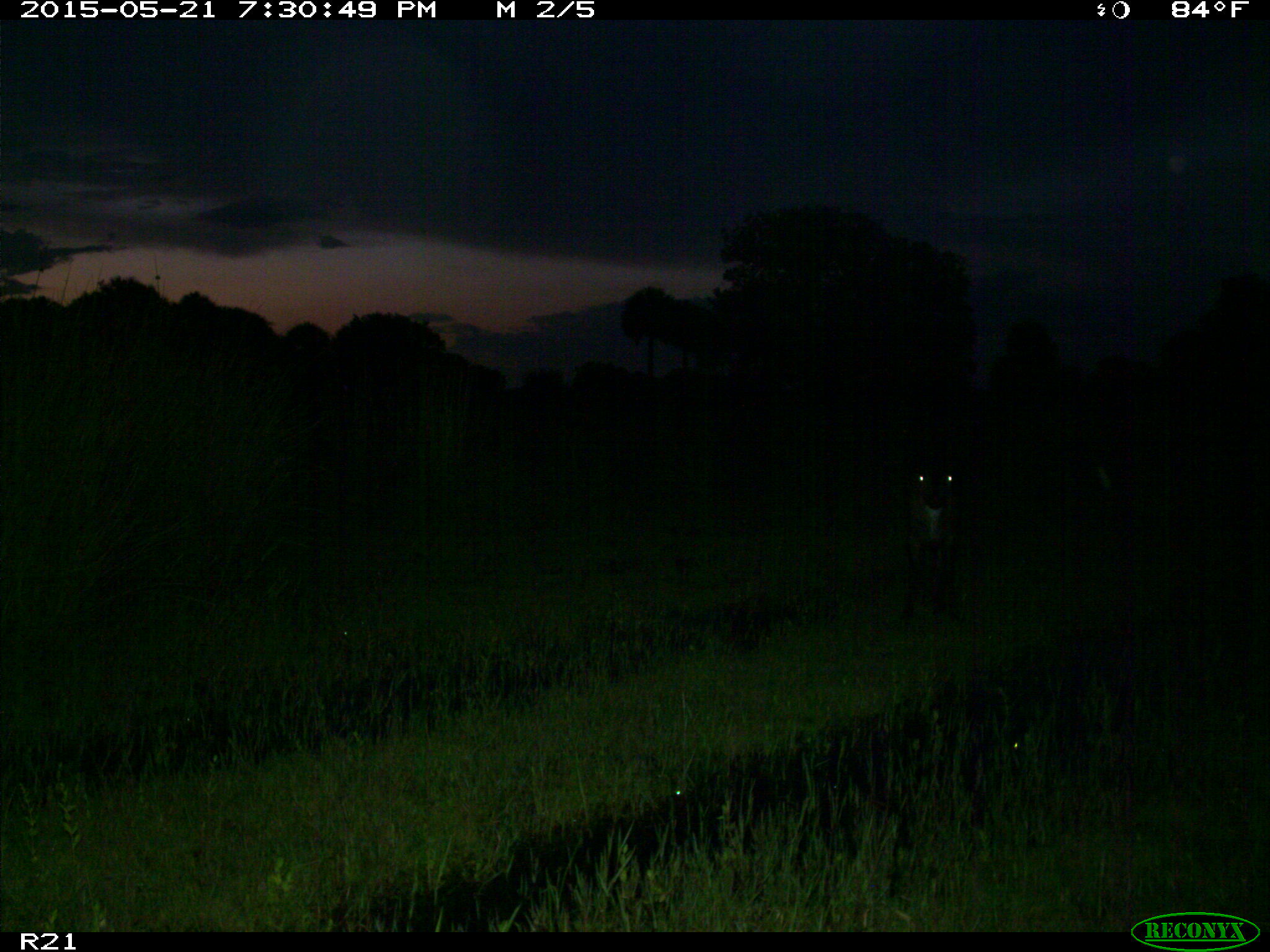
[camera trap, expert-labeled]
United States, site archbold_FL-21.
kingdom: Animalia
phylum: Chordata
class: Mammalia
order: Artiodactyla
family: Bovidae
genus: Bos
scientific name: Bos taurus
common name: domestic cow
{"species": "Bos taurus (domestic cow)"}